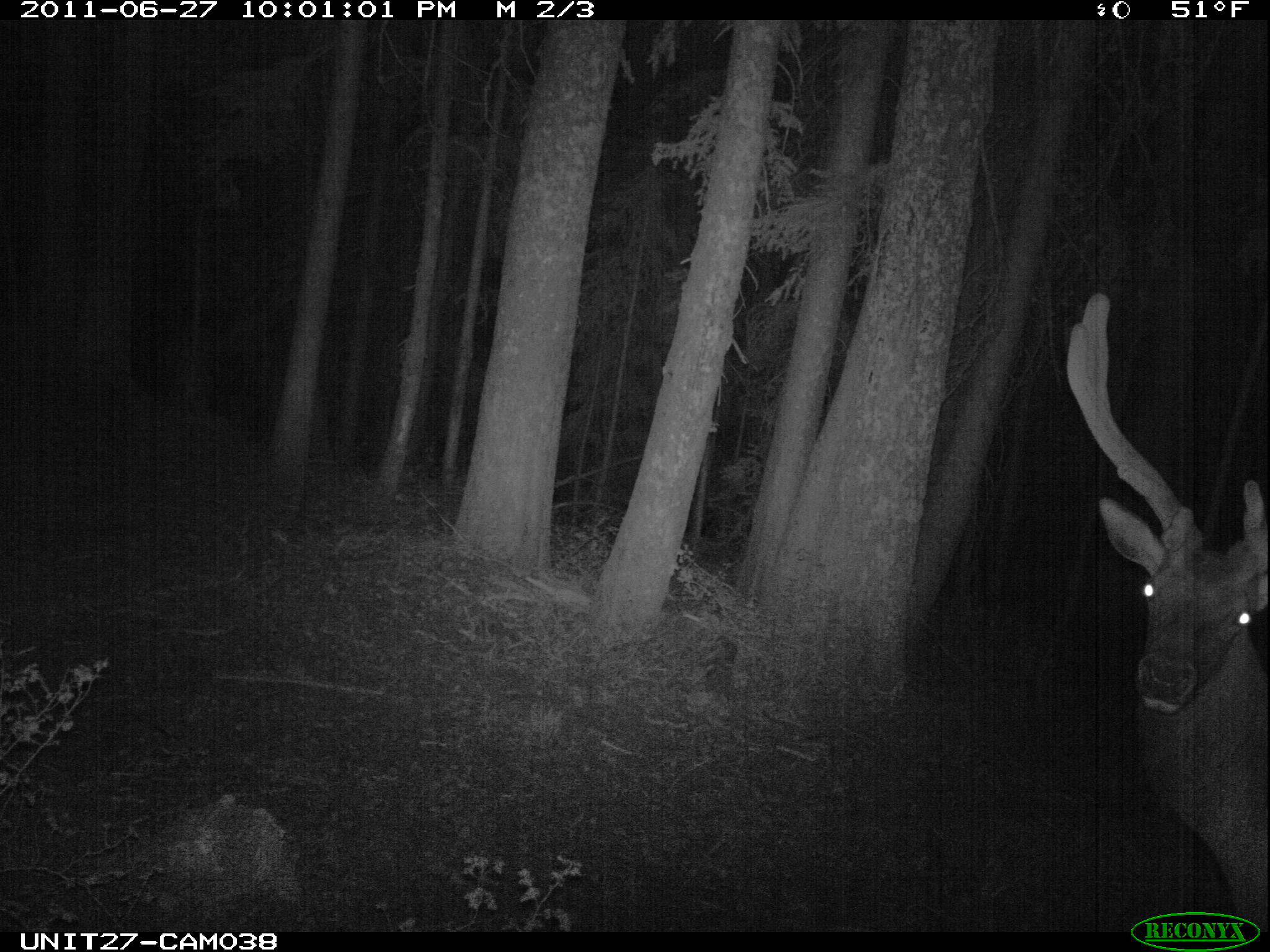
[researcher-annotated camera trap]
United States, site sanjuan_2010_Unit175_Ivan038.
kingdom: Animalia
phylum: Chordata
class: Mammalia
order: Artiodactyla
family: Cervidae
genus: Cervus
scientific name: Cervus elaphus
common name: red deer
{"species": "Cervus elaphus (red deer)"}